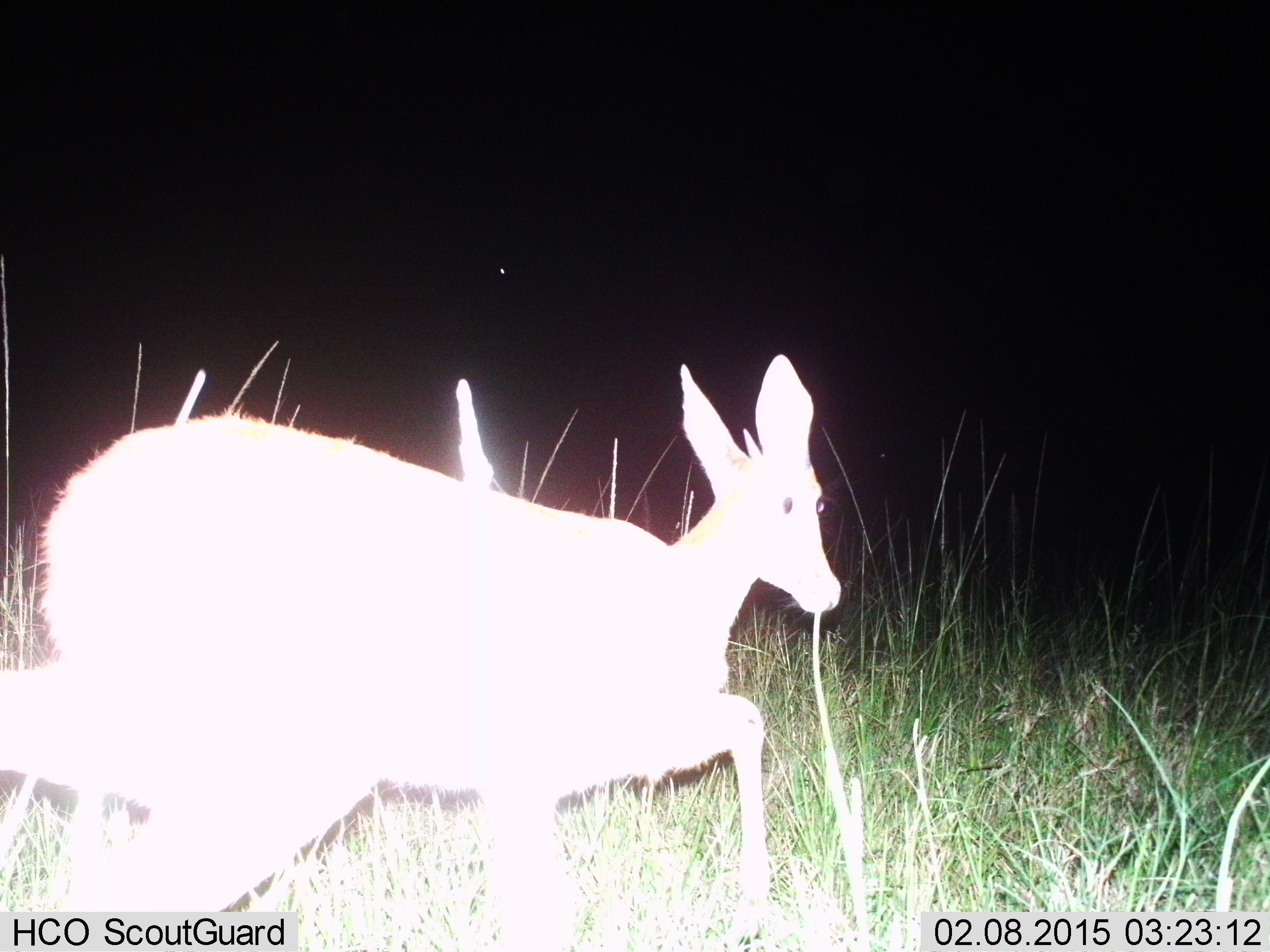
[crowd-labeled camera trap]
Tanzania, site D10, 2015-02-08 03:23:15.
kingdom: Animalia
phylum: Chordata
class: Mammalia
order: Artiodactyla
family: Bovidae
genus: Redunca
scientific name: Redunca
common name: reedbuck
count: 1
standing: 10%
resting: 0%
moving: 90%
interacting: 0%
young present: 0%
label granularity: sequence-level